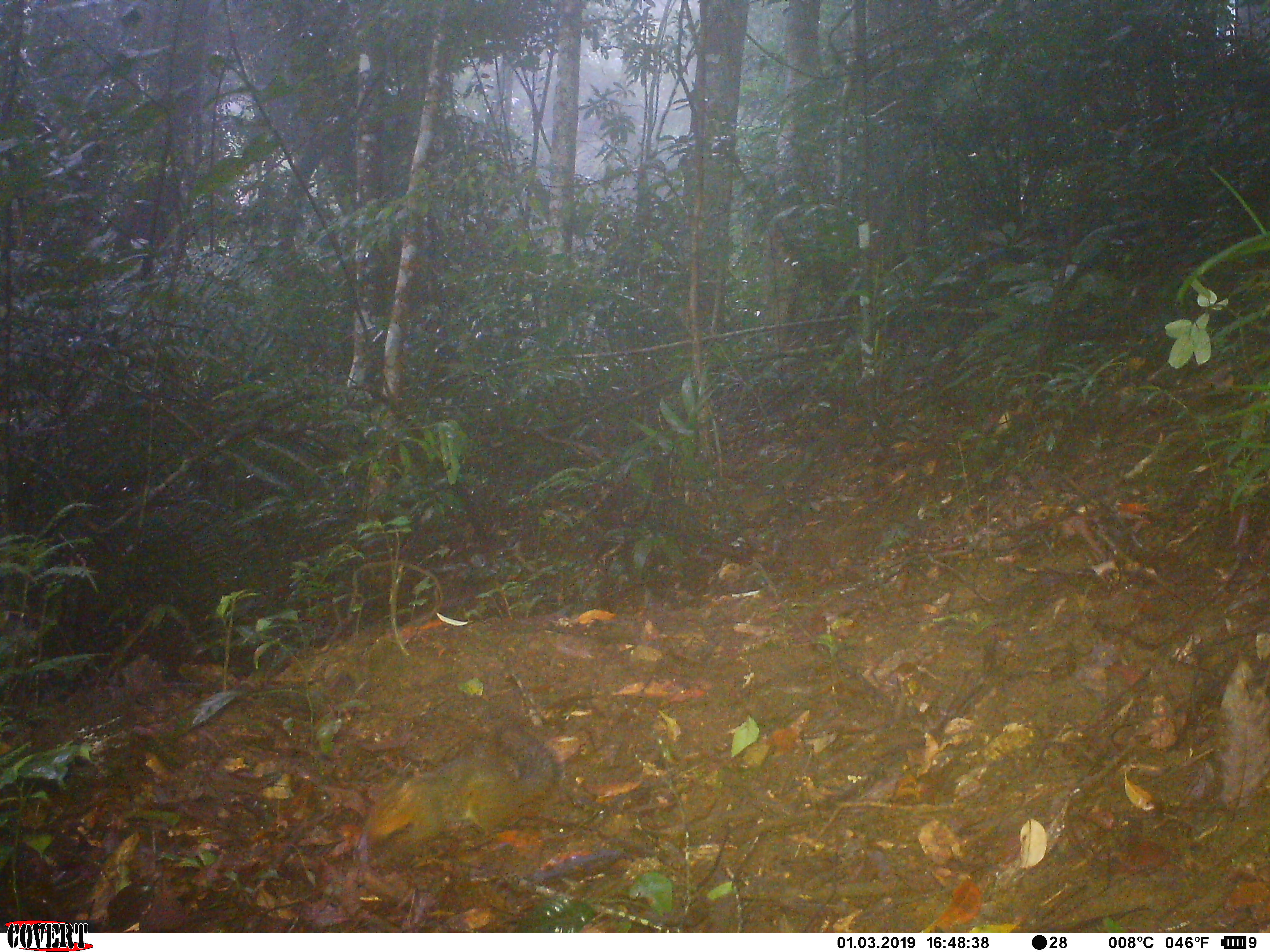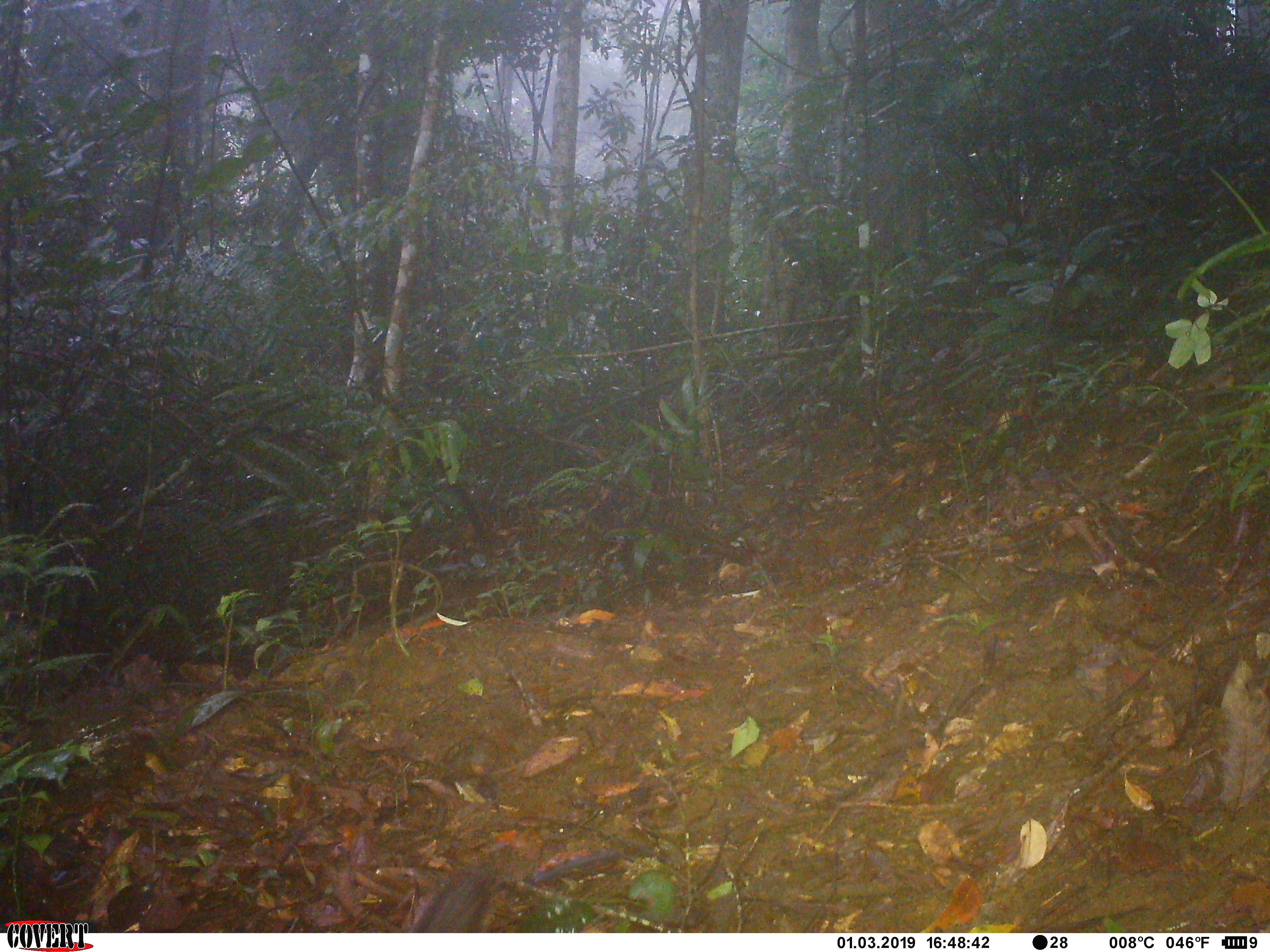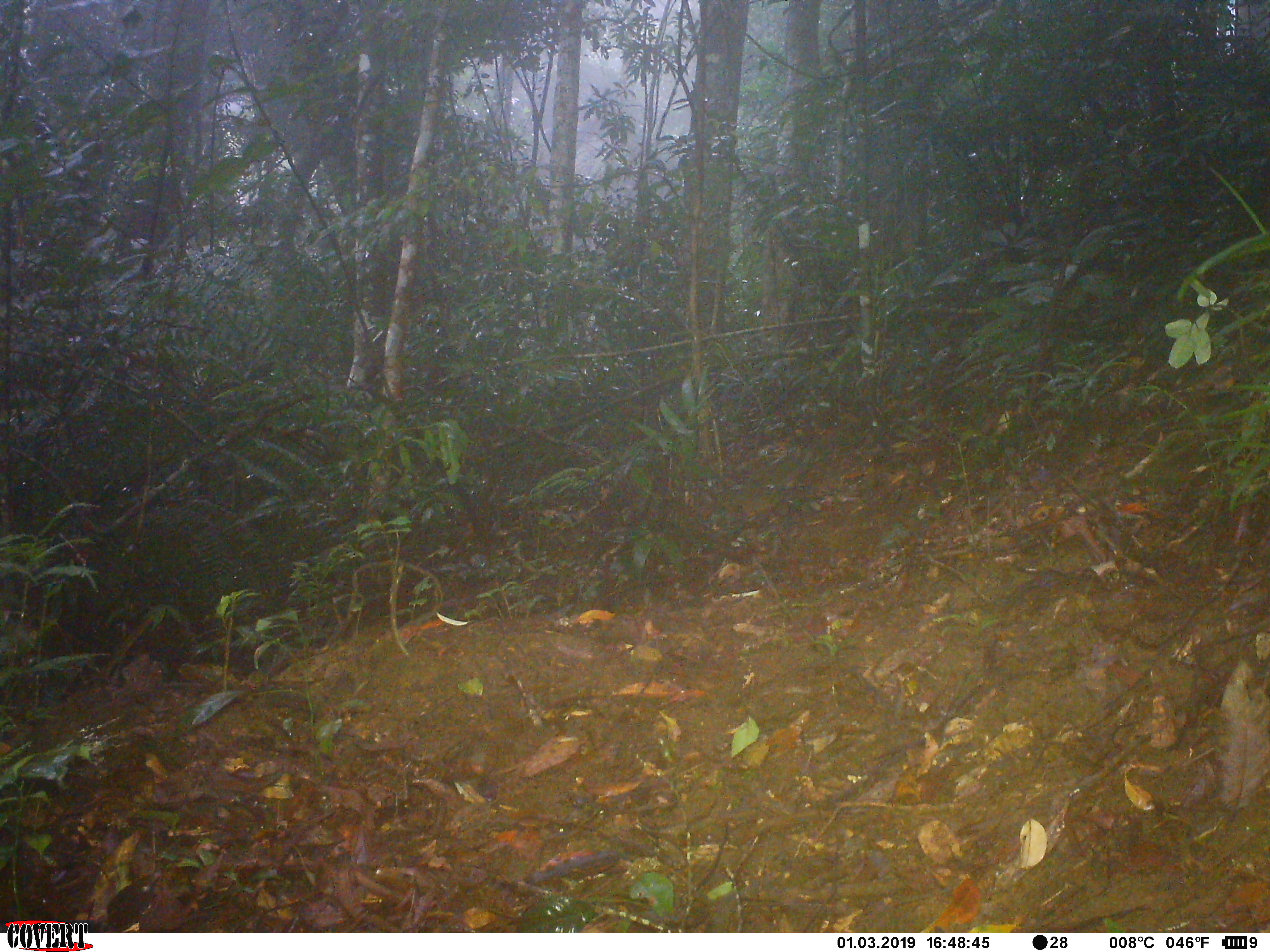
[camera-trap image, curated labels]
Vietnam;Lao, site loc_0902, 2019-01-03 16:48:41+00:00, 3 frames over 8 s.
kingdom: Animalia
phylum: Chordata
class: Mammalia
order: Rodentia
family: Sciuridae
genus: Dremomys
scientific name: Dremomys rufigenis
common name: red-cheeked squirrel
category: red cheeked squirrel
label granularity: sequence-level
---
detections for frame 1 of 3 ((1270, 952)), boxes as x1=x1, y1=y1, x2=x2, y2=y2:
red cheeked squirrel: x1=360, y1=722, x2=560, y2=860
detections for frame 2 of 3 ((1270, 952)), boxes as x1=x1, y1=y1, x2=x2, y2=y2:
red cheeked squirrel: x1=403, y1=858, x2=498, y2=932